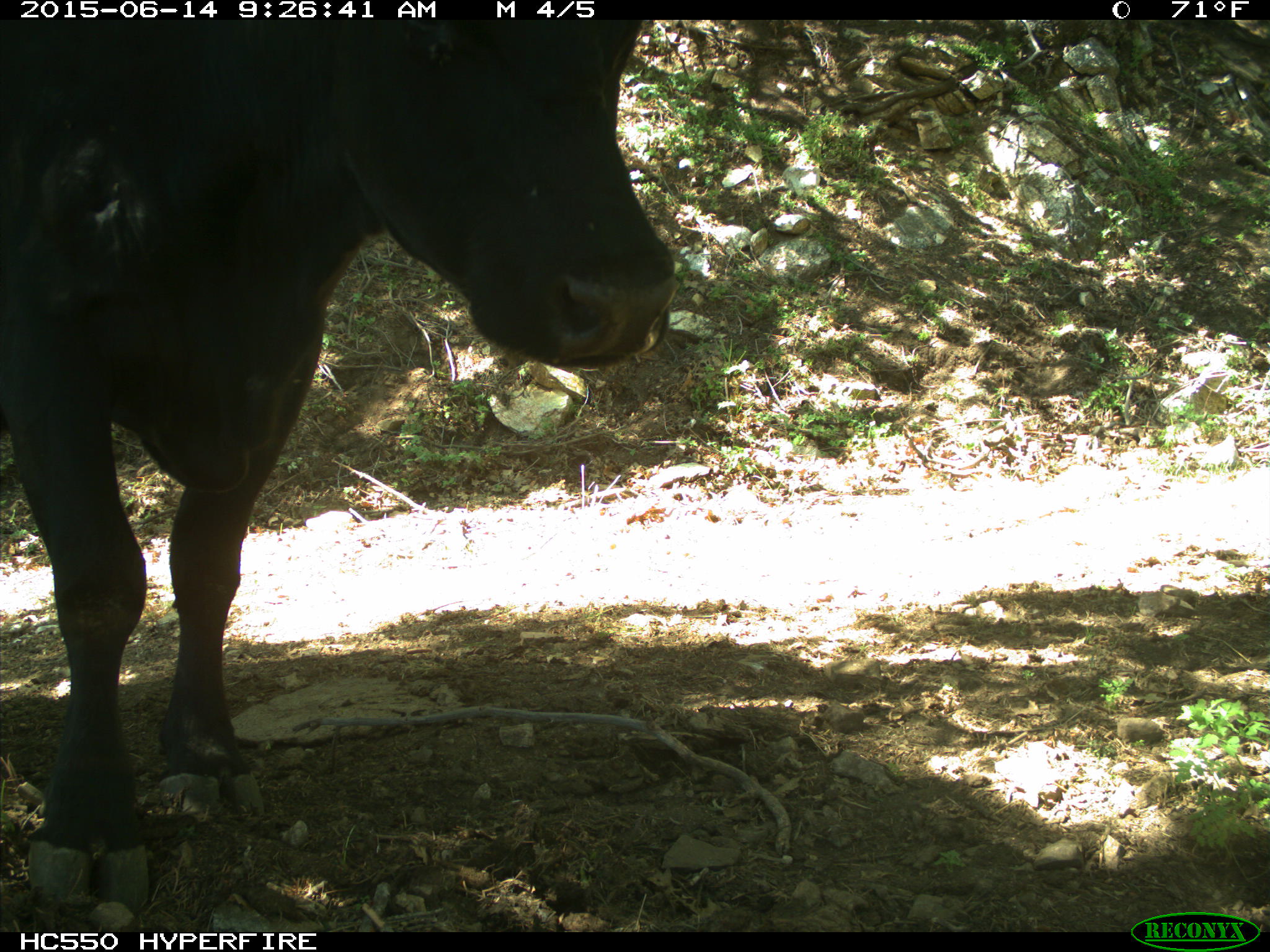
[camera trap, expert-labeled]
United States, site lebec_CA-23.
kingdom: Animalia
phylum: Chordata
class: Mammalia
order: Artiodactyla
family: Bovidae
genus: Bos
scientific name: Bos taurus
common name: domestic cow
Bos taurus (domestic cow).